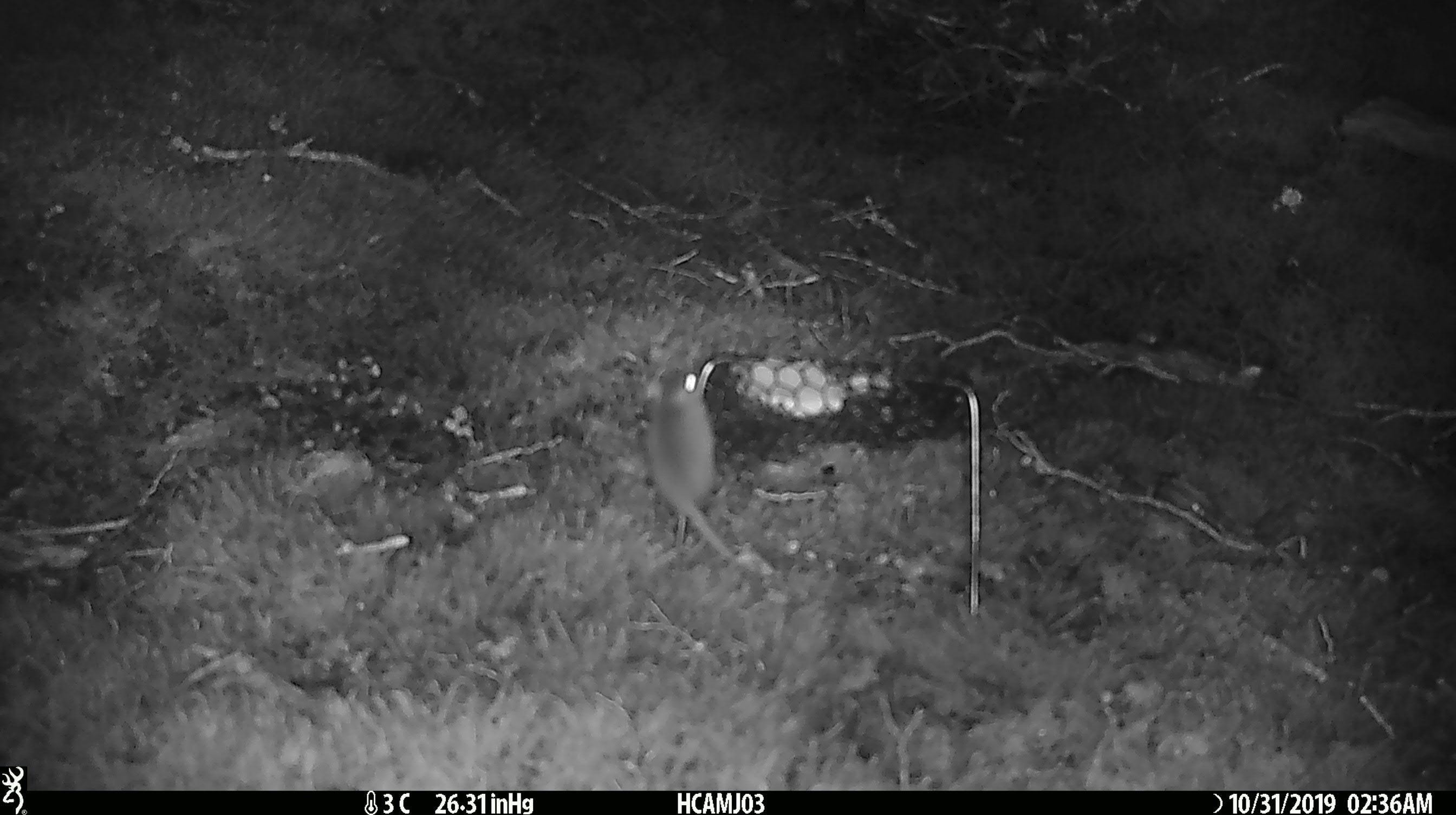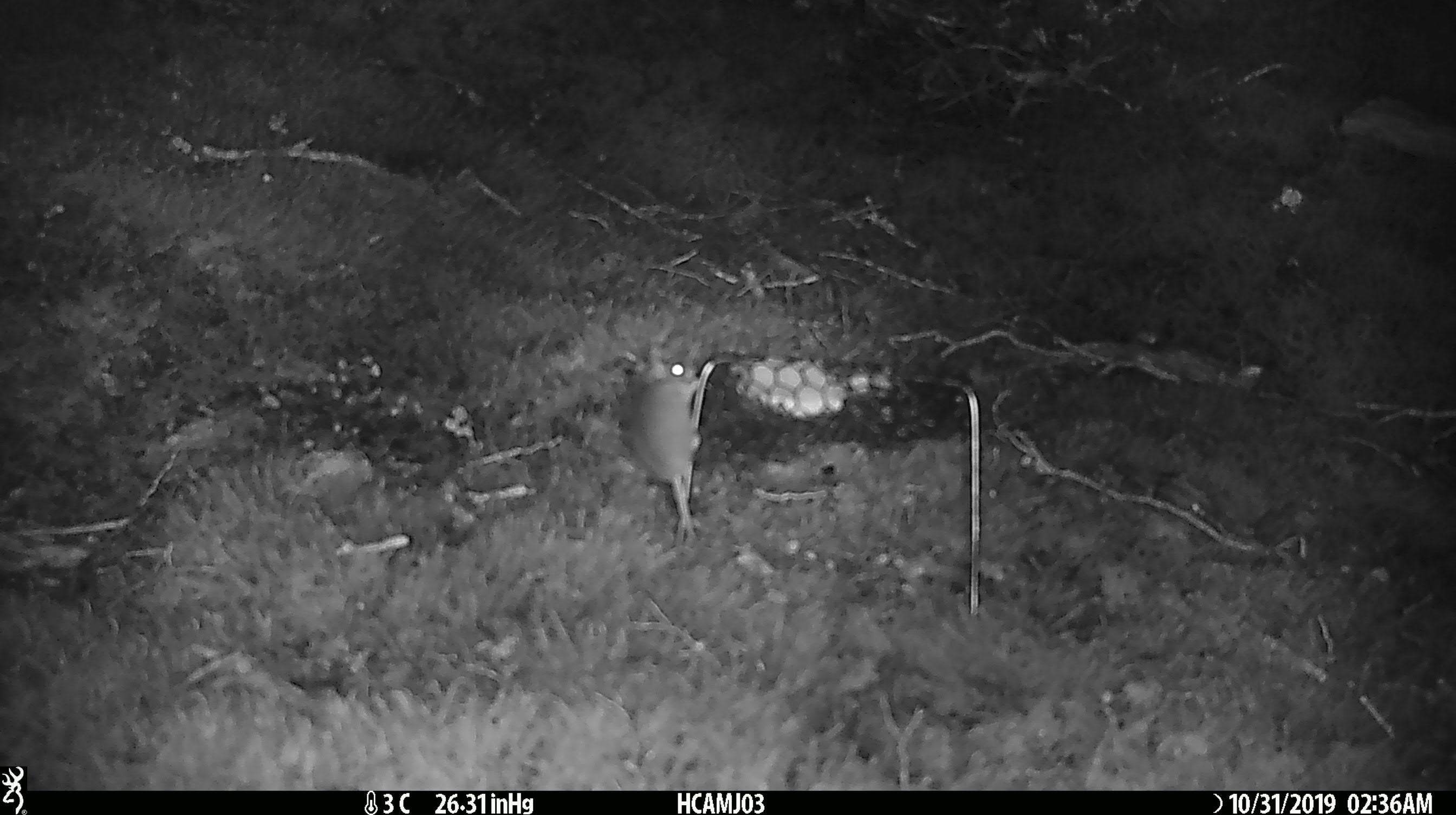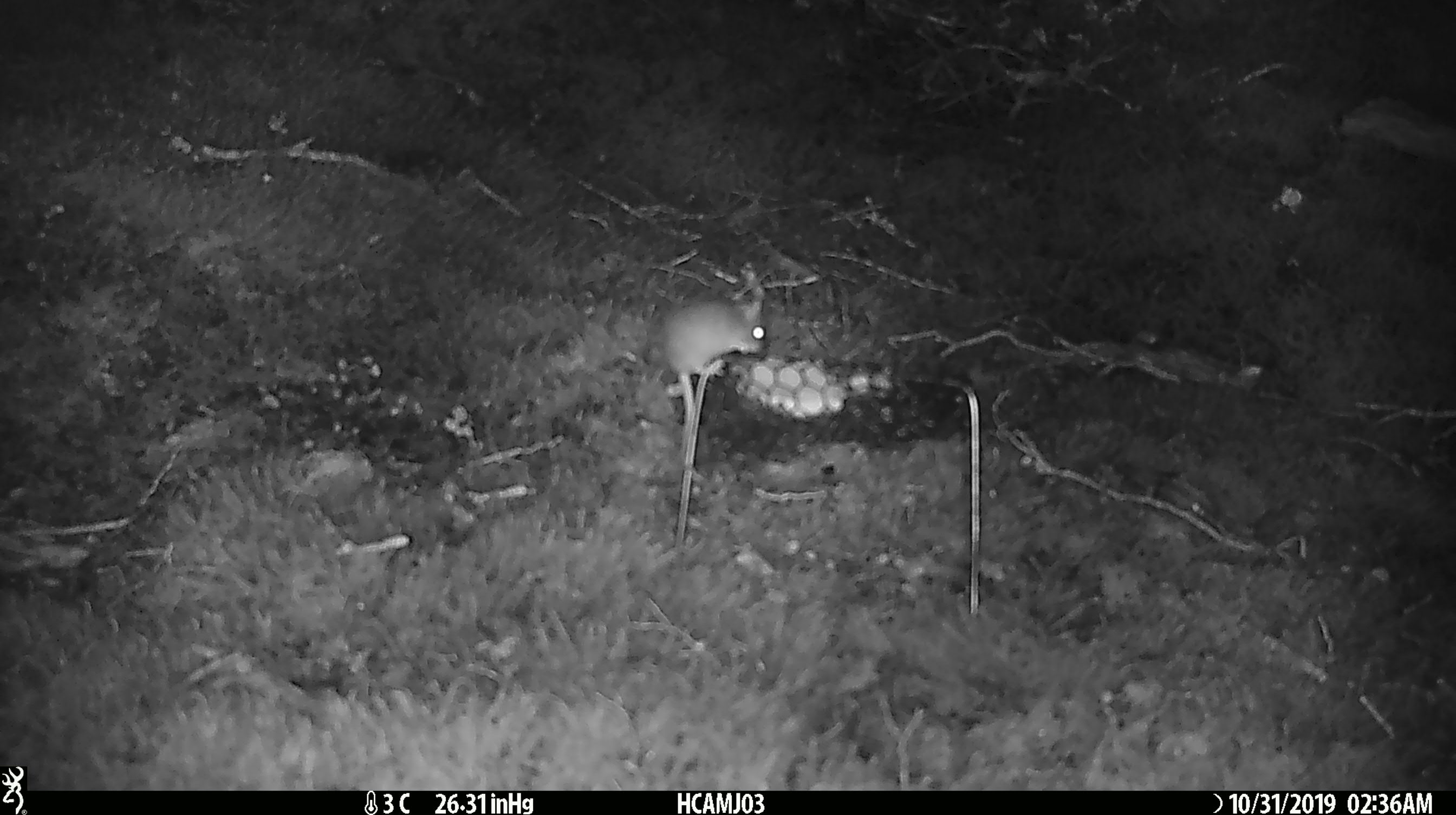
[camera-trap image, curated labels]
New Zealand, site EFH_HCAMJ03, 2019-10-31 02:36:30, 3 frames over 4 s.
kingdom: Animalia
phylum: Chordata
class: Mammalia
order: Rodentia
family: Muridae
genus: Mus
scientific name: Mus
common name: mouse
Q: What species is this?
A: Mouse (Mus).